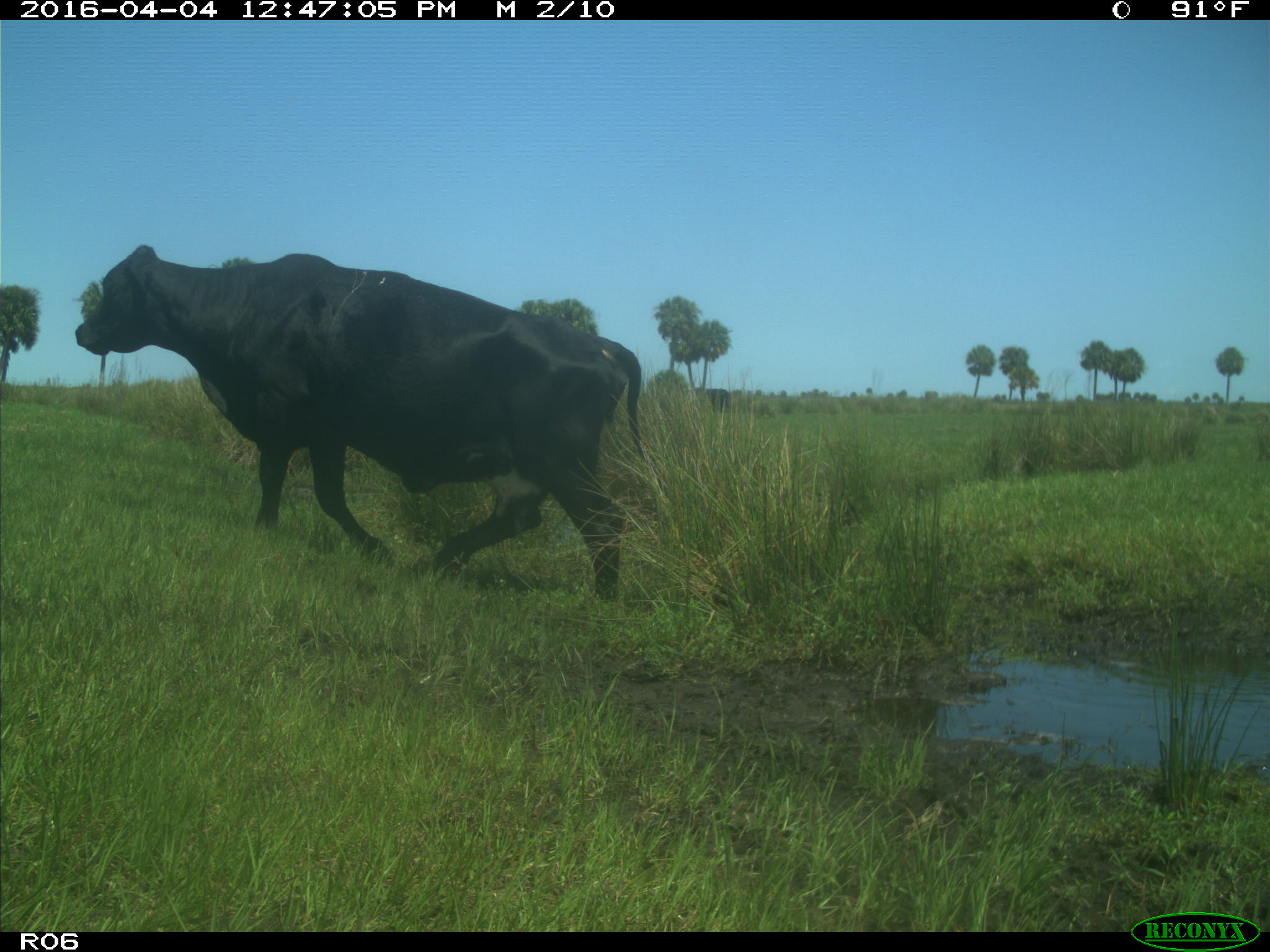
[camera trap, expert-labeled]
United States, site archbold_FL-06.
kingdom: Animalia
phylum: Chordata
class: Mammalia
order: Artiodactyla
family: Bovidae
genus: Bos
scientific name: Bos taurus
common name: domestic cow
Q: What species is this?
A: Bos taurus (domestic cow).